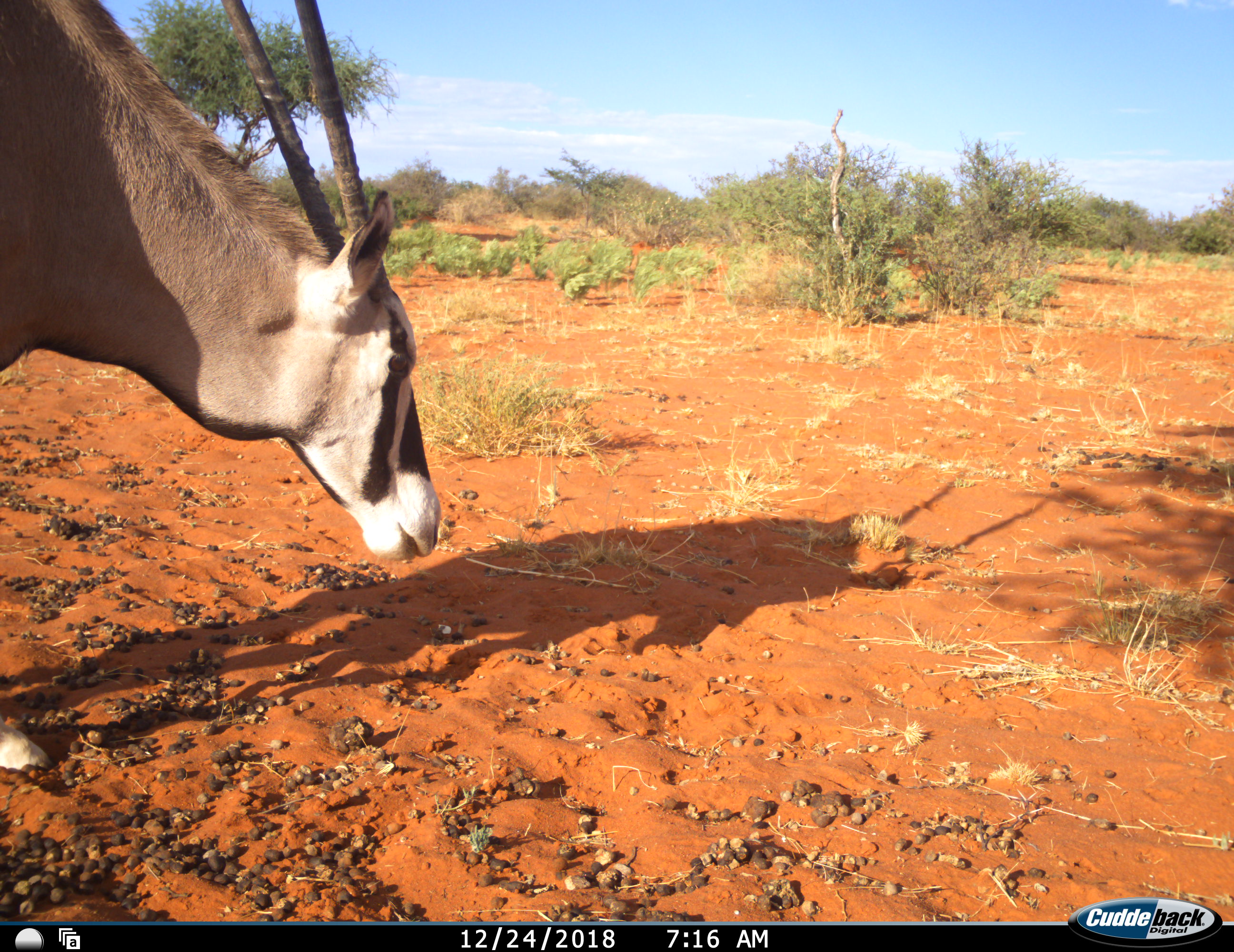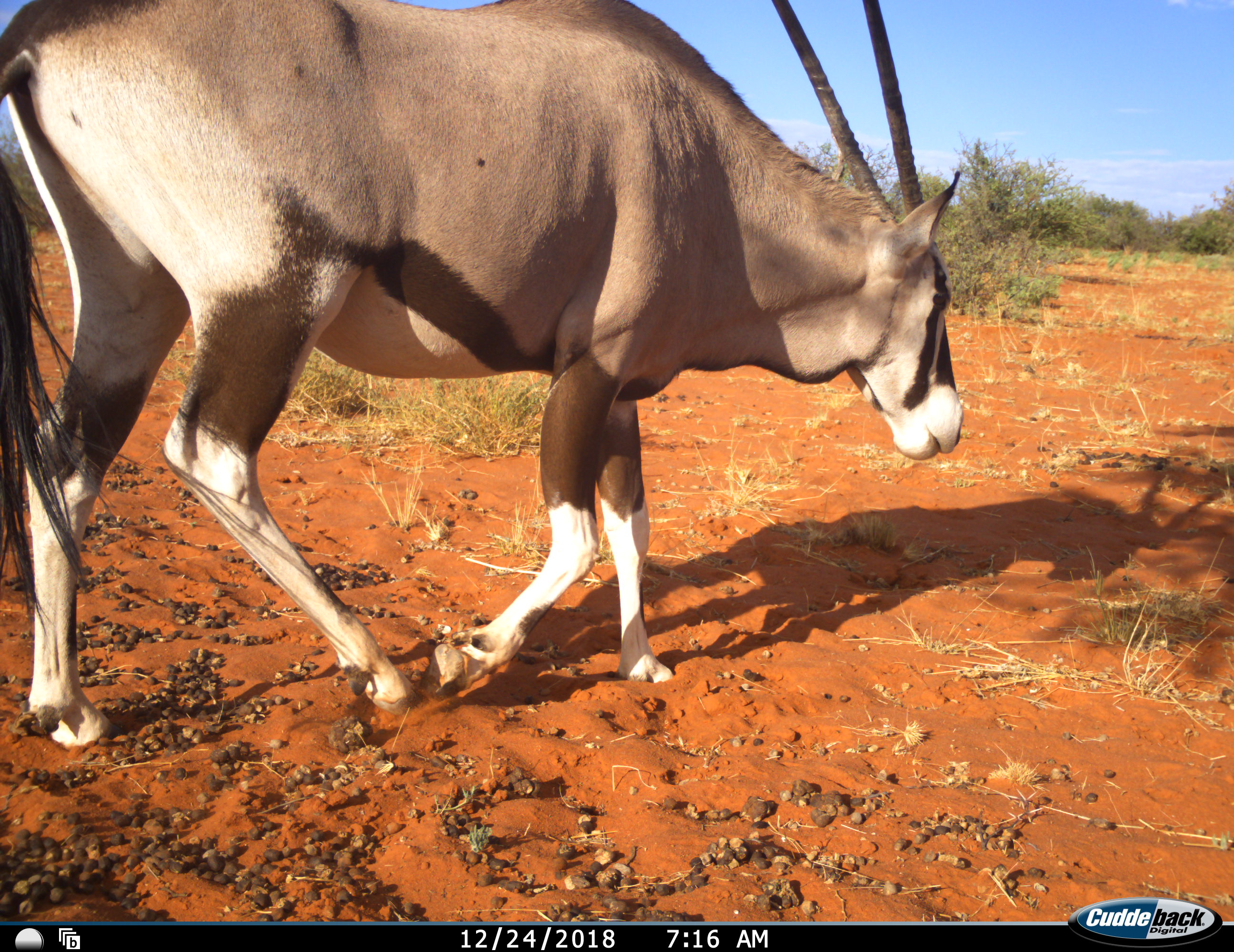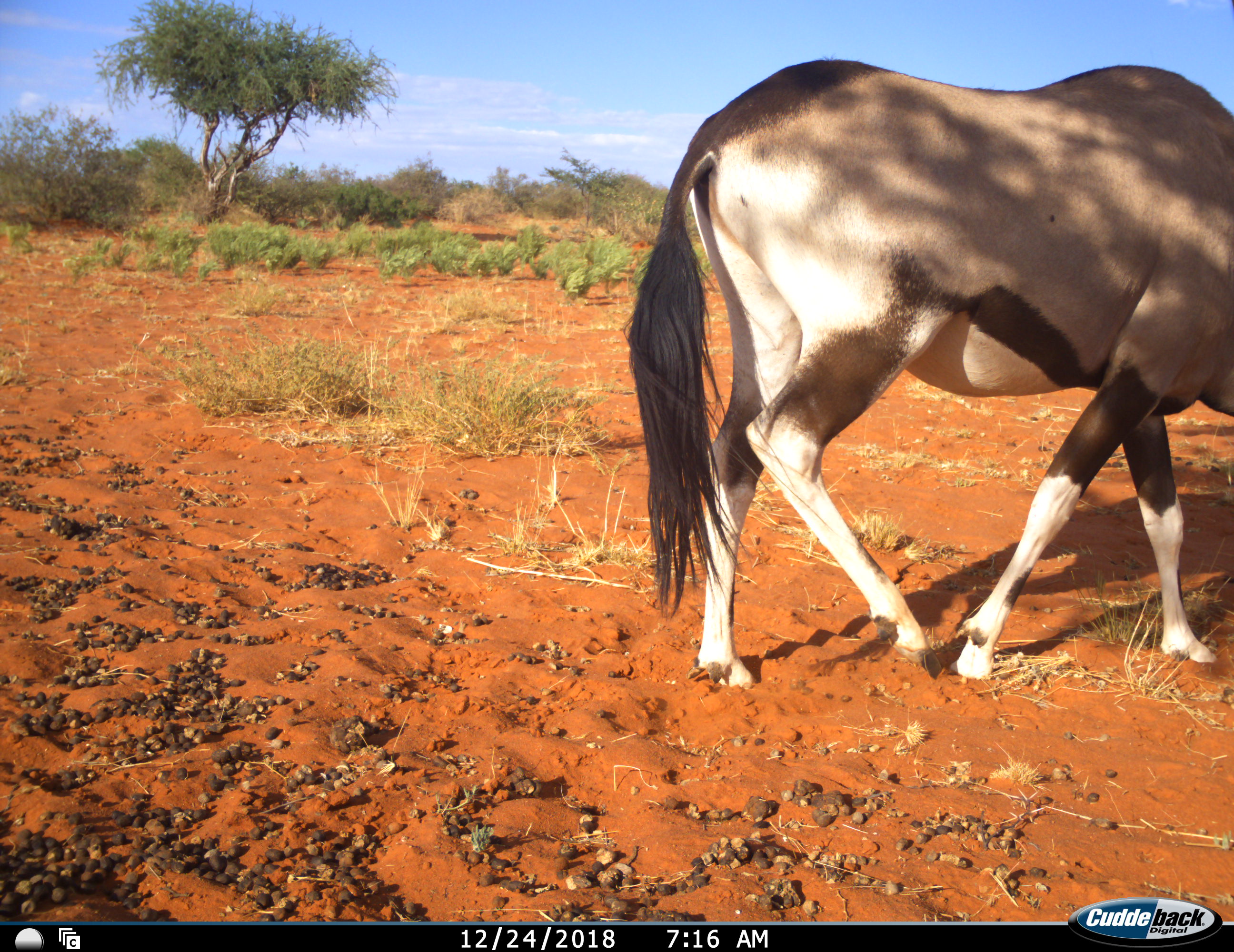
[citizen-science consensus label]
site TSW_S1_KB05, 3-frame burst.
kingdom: Animalia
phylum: Chordata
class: Mammalia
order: Artiodactyla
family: Bovidae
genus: Oryx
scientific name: Oryx gazella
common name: gemsbok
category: oryx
Oryx (gemsbok) (Oryx gazella), count 1. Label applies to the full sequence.